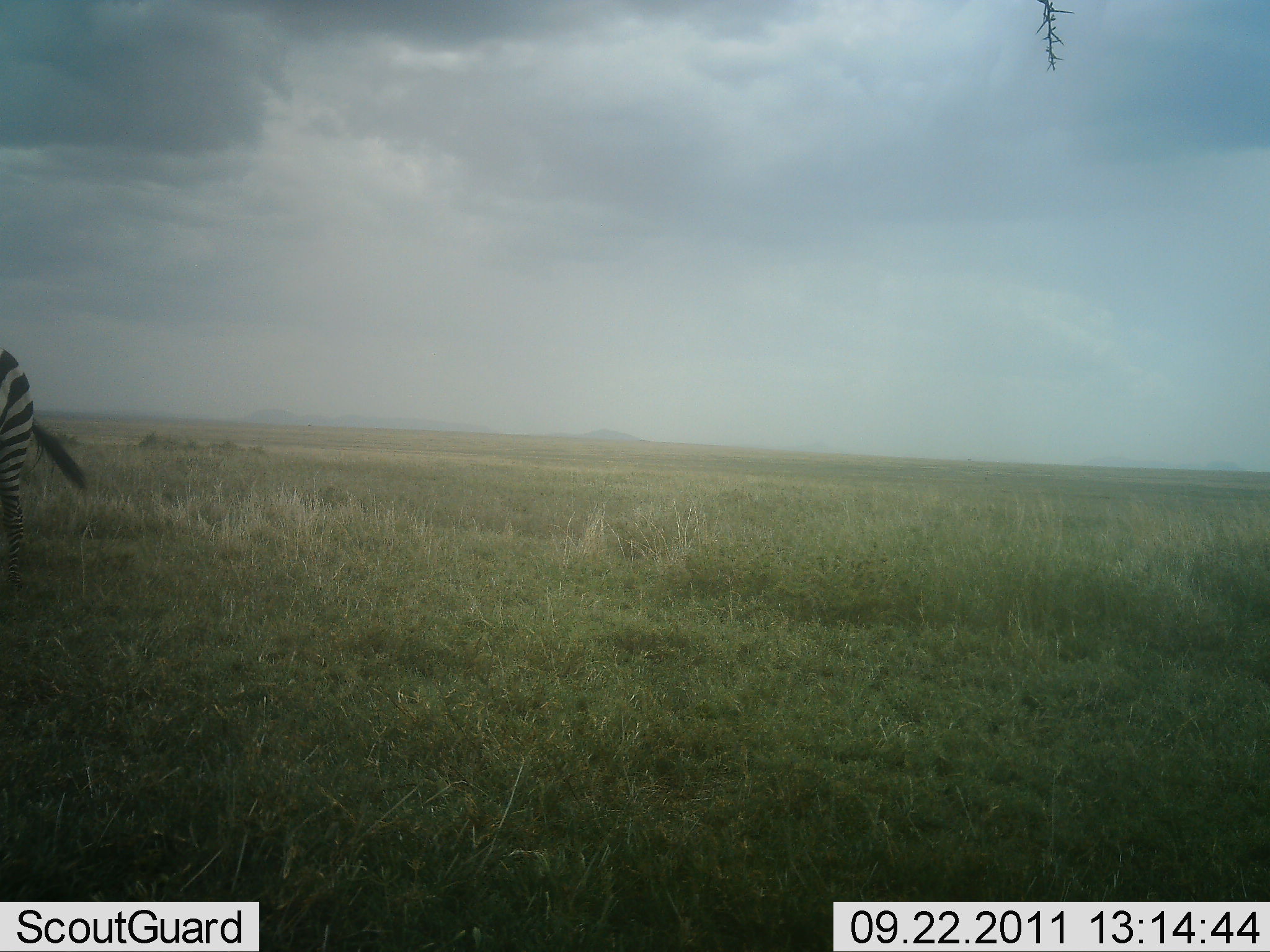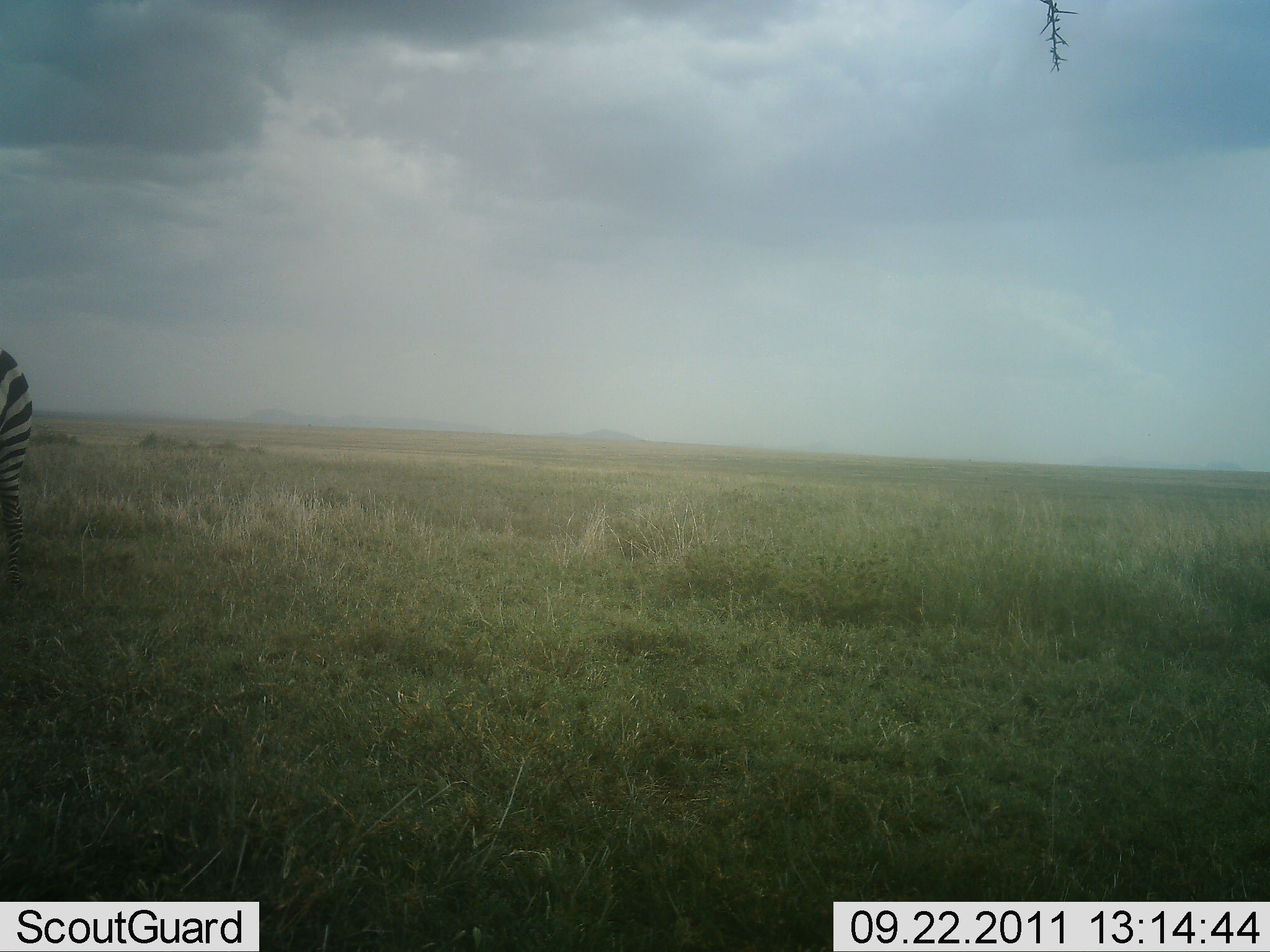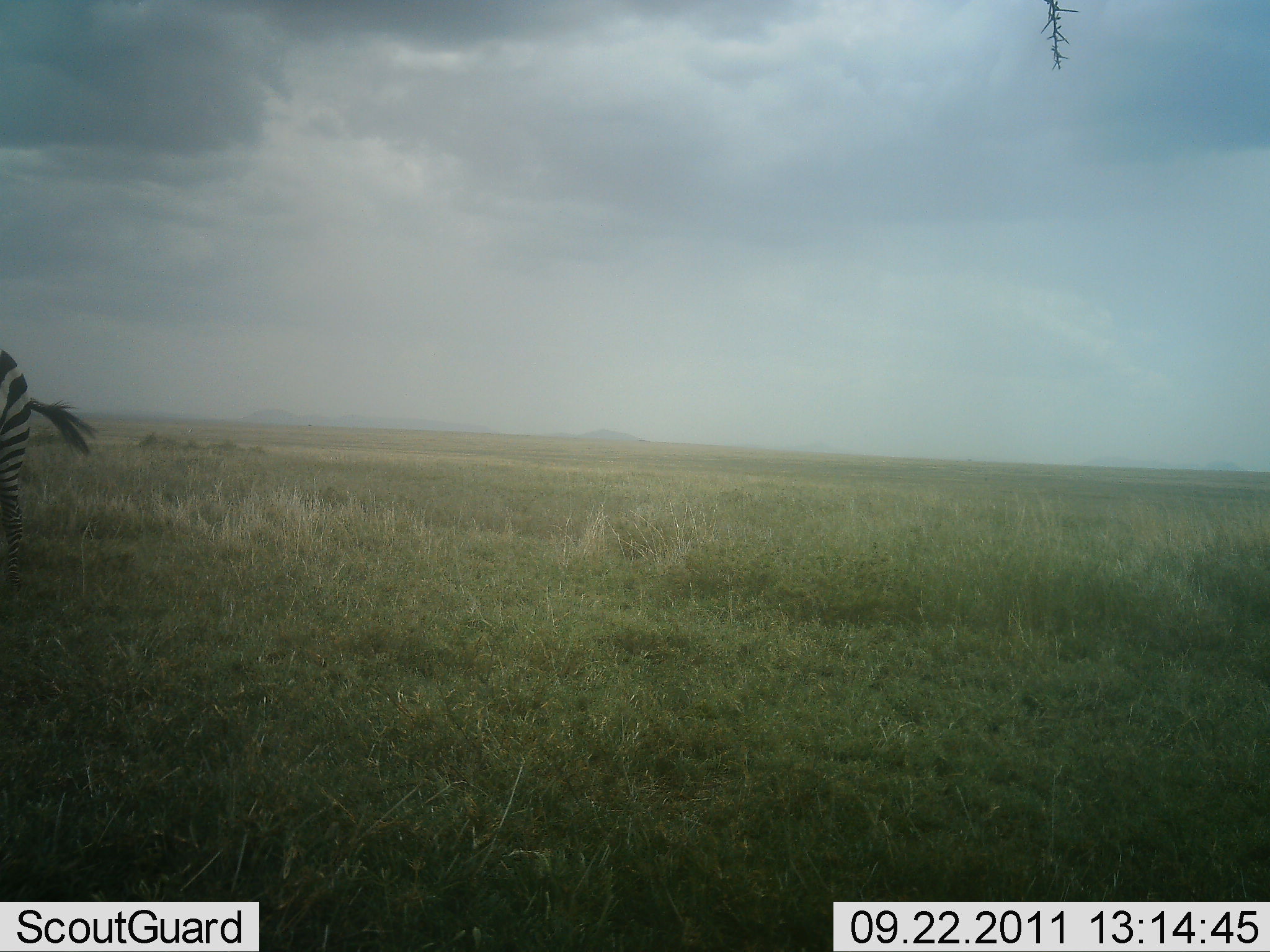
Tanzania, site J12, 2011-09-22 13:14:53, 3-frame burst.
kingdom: Animalia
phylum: Chordata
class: Mammalia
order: Perissodactyla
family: Equidae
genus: Equus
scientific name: Equus quagga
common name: plains zebra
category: zebra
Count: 1.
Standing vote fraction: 91%.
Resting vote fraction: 0%.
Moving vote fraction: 9%.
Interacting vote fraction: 0%.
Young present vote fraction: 0%.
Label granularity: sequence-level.